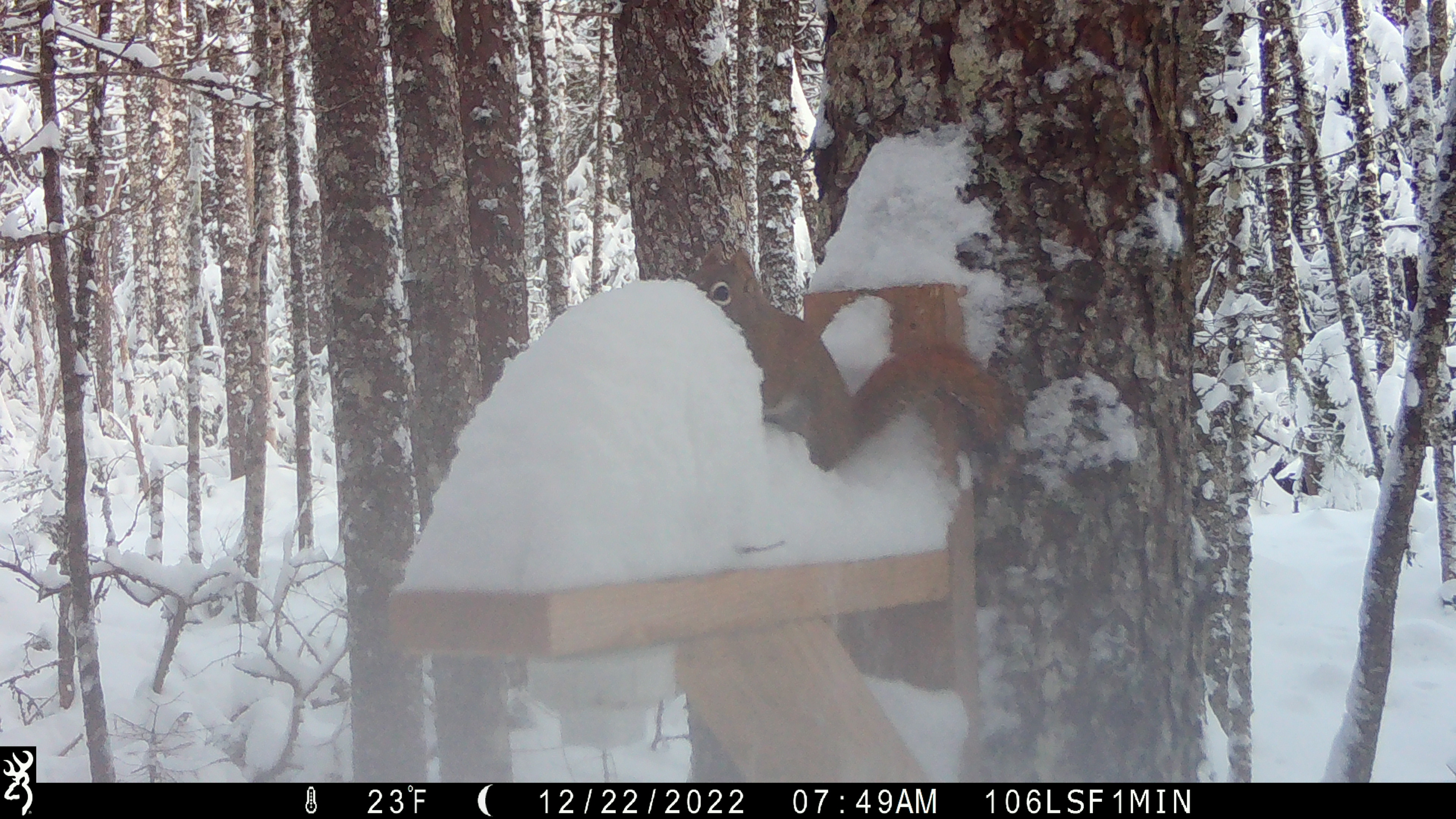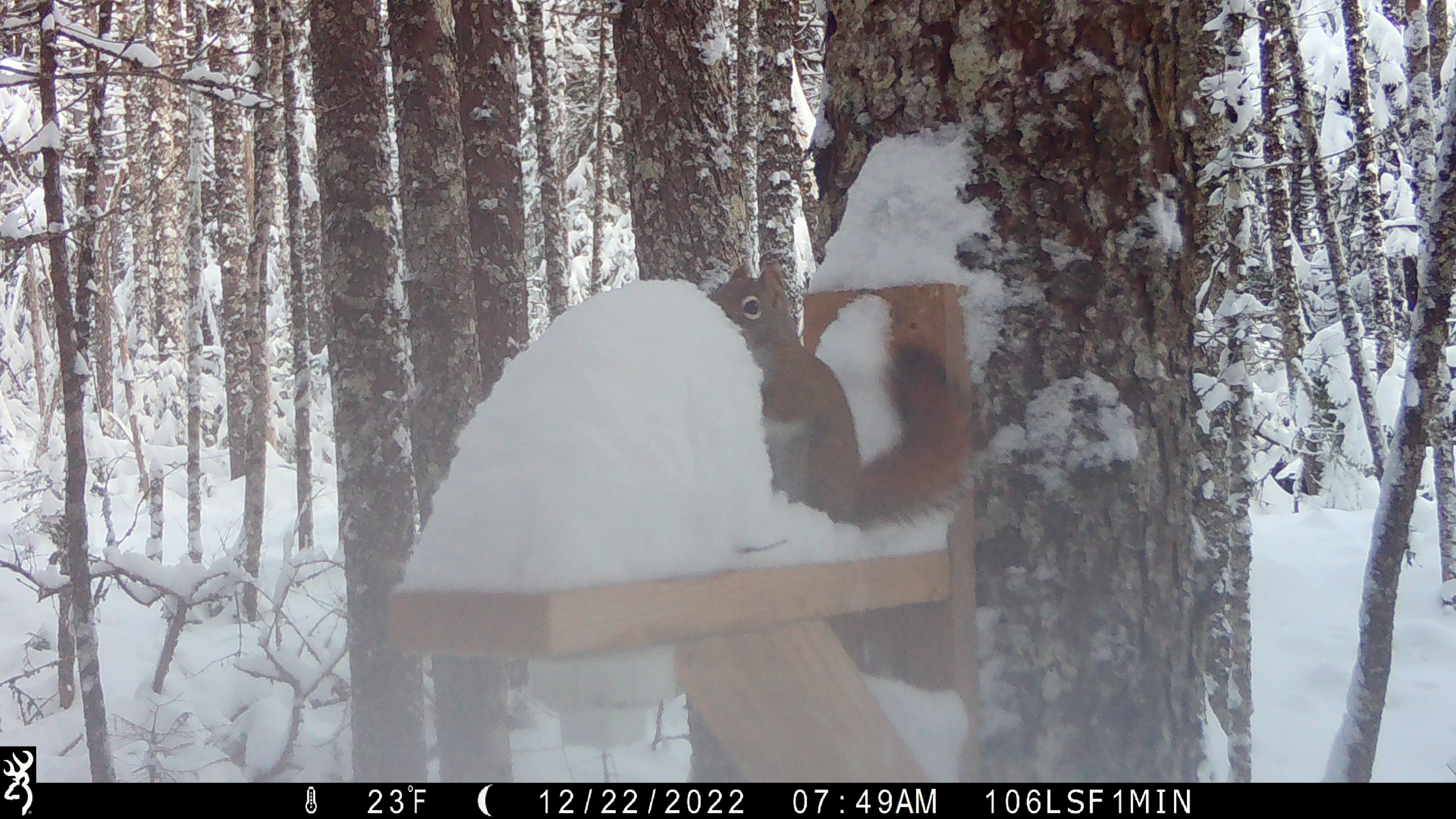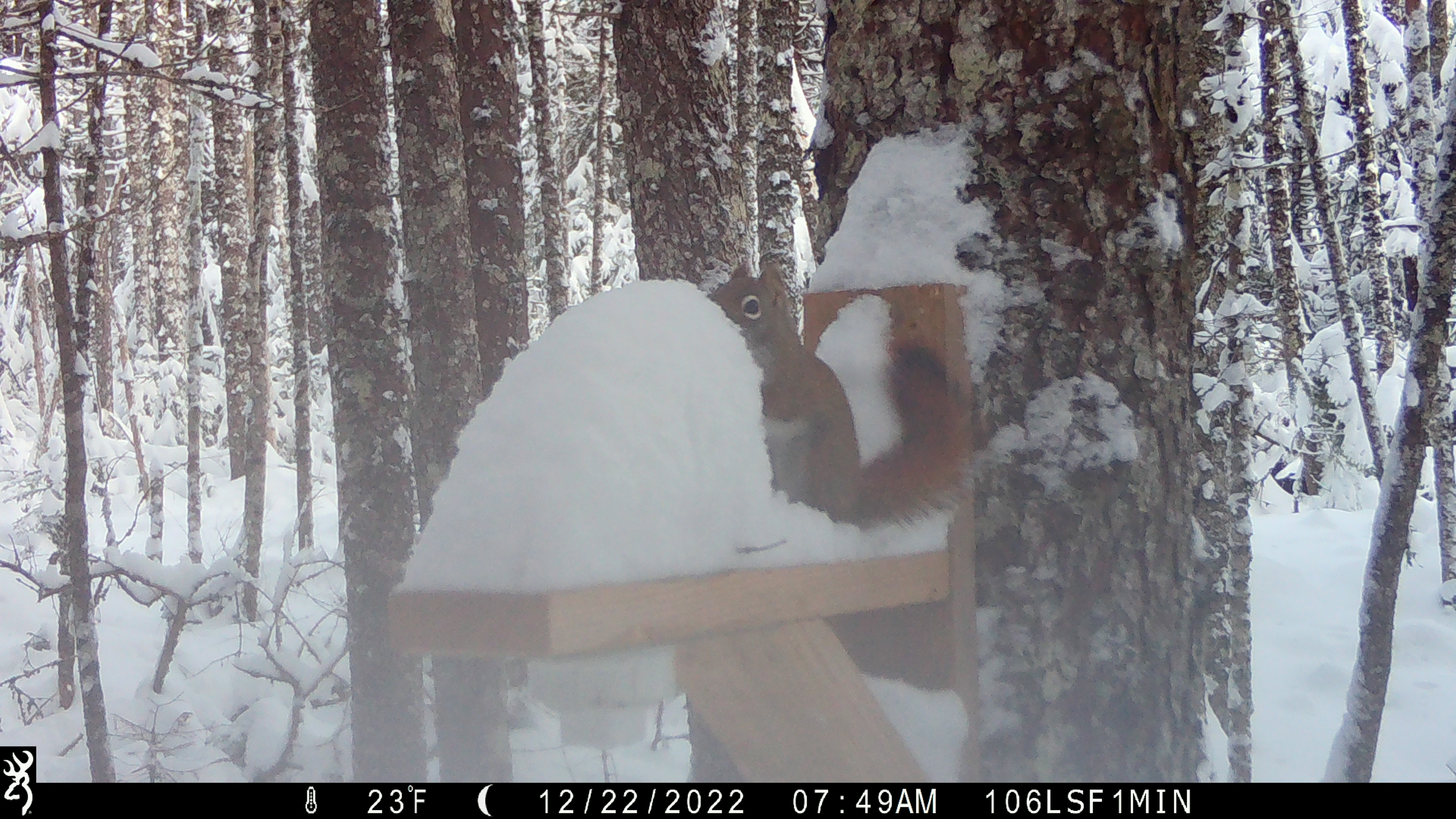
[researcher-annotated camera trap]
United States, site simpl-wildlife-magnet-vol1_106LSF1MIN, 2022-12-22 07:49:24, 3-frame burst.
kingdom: Animalia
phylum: Chordata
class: Mammalia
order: Rodentia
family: Sciuridae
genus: Tamiasciurus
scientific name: Tamiasciurus hudsonicus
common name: red squirrel